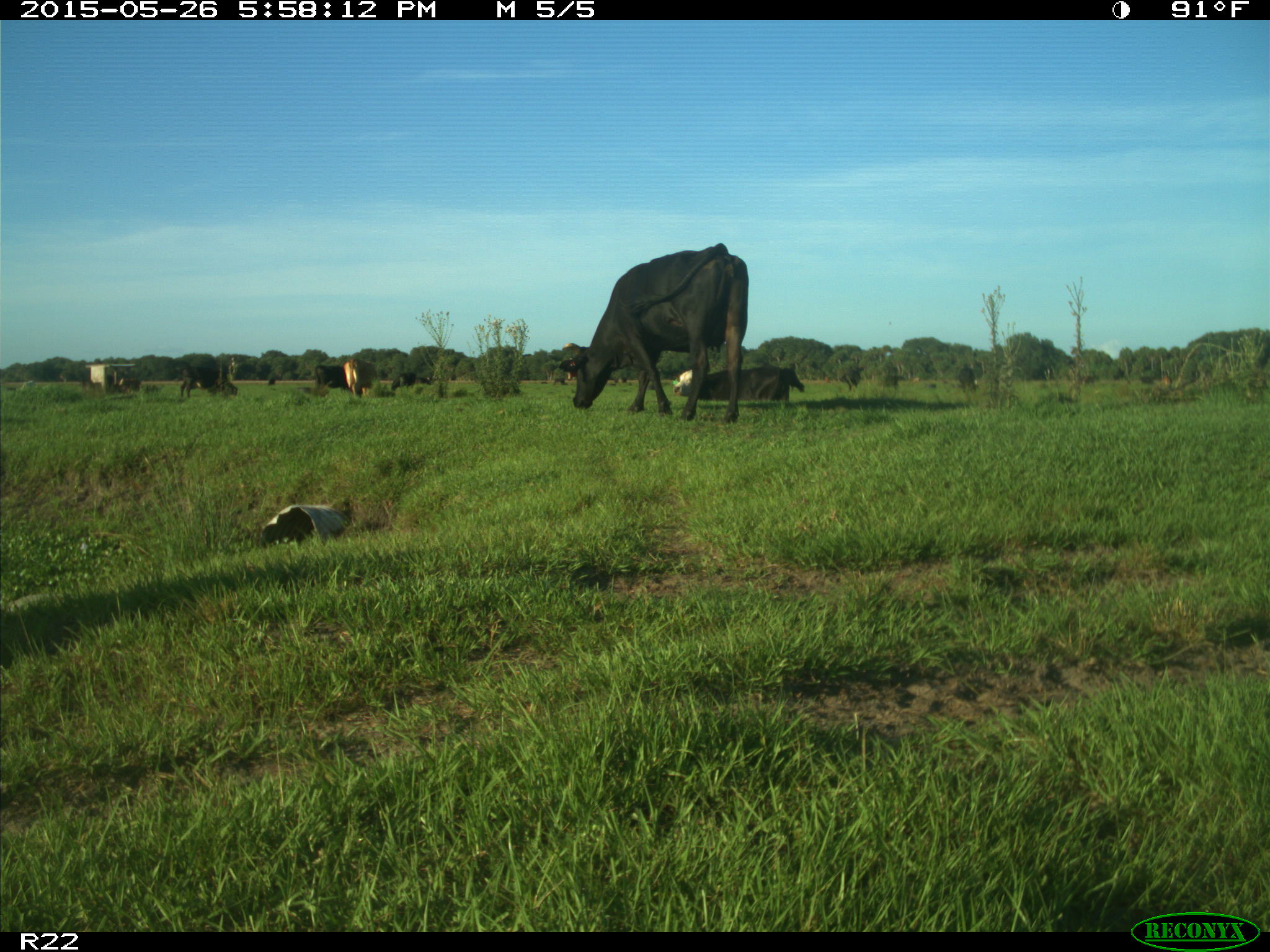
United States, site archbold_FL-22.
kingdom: Animalia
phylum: Chordata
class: Mammalia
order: Artiodactyla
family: Bovidae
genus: Bos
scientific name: Bos taurus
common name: domestic cow